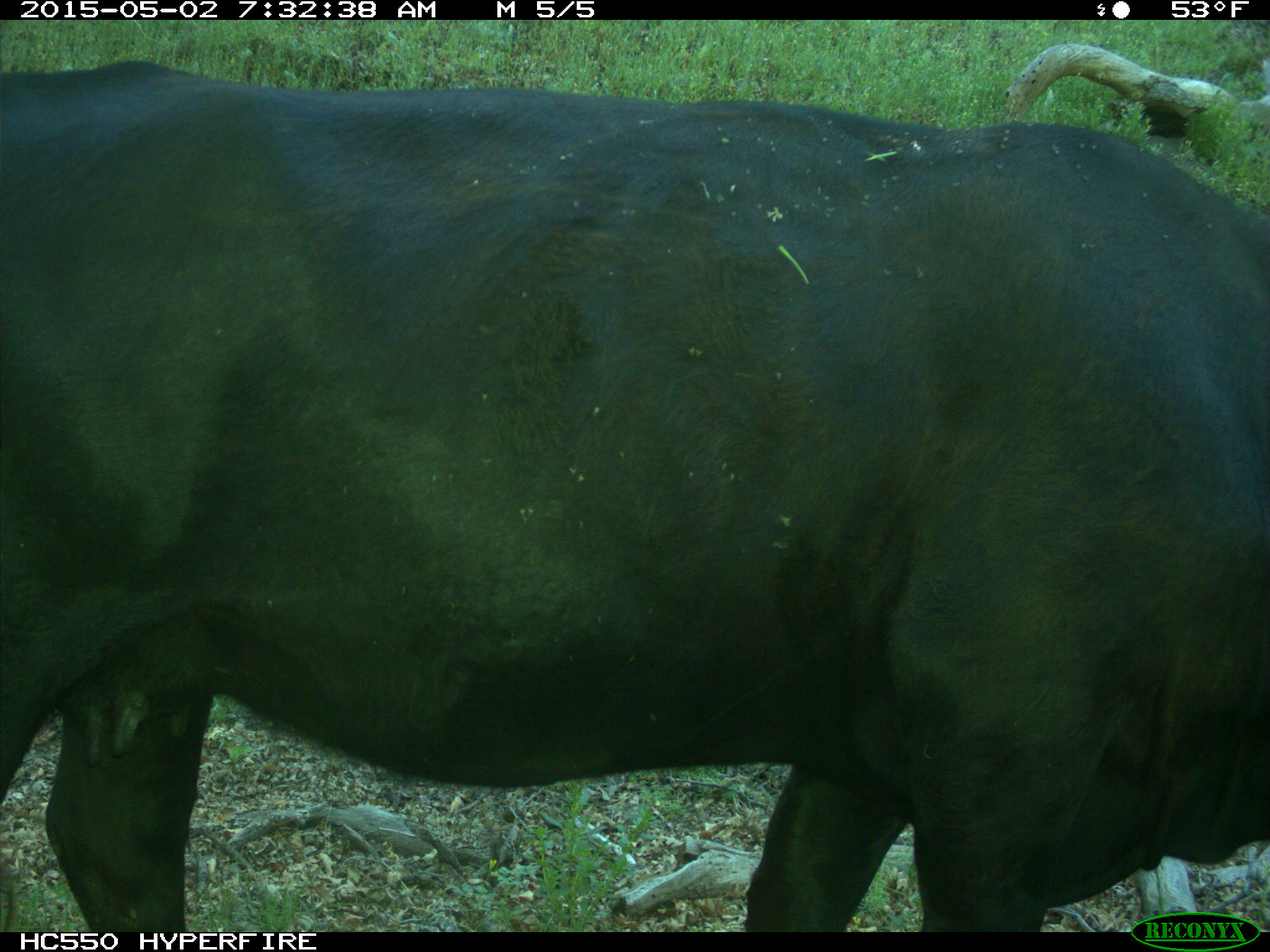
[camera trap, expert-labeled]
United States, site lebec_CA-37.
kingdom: Animalia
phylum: Chordata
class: Mammalia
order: Artiodactyla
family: Bovidae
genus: Bos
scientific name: Bos taurus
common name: domestic cow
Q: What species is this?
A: Bos taurus (domestic cow).